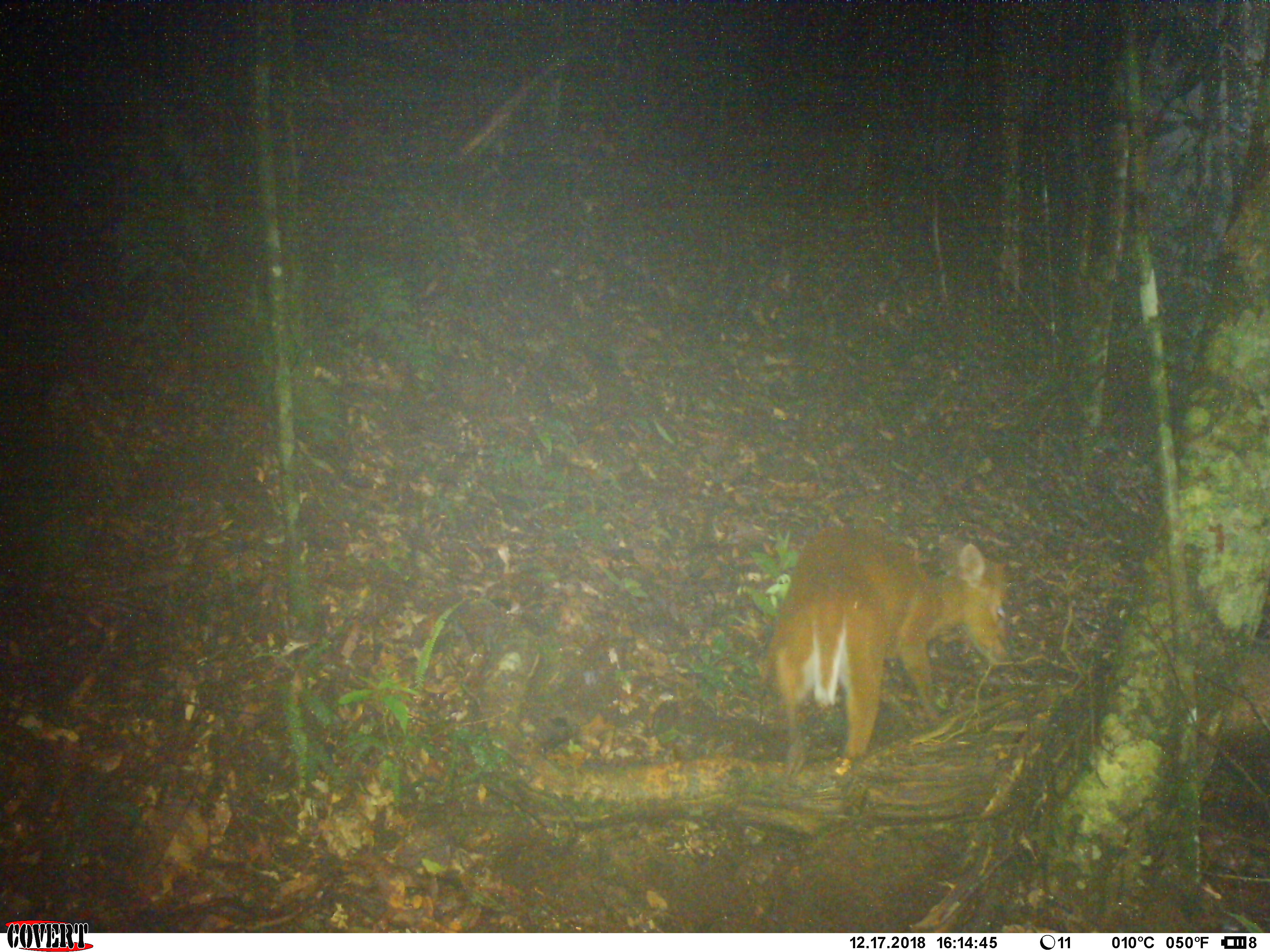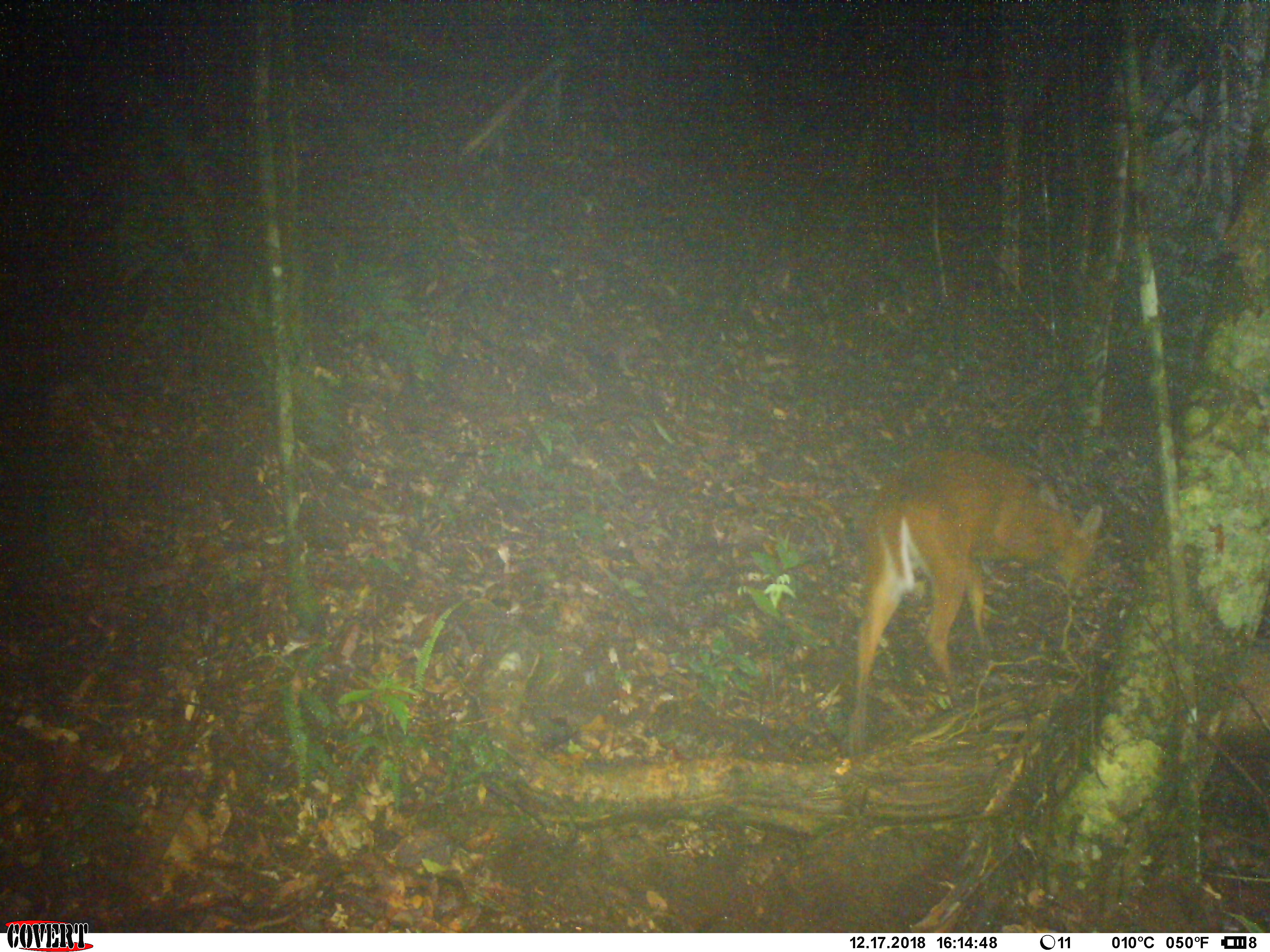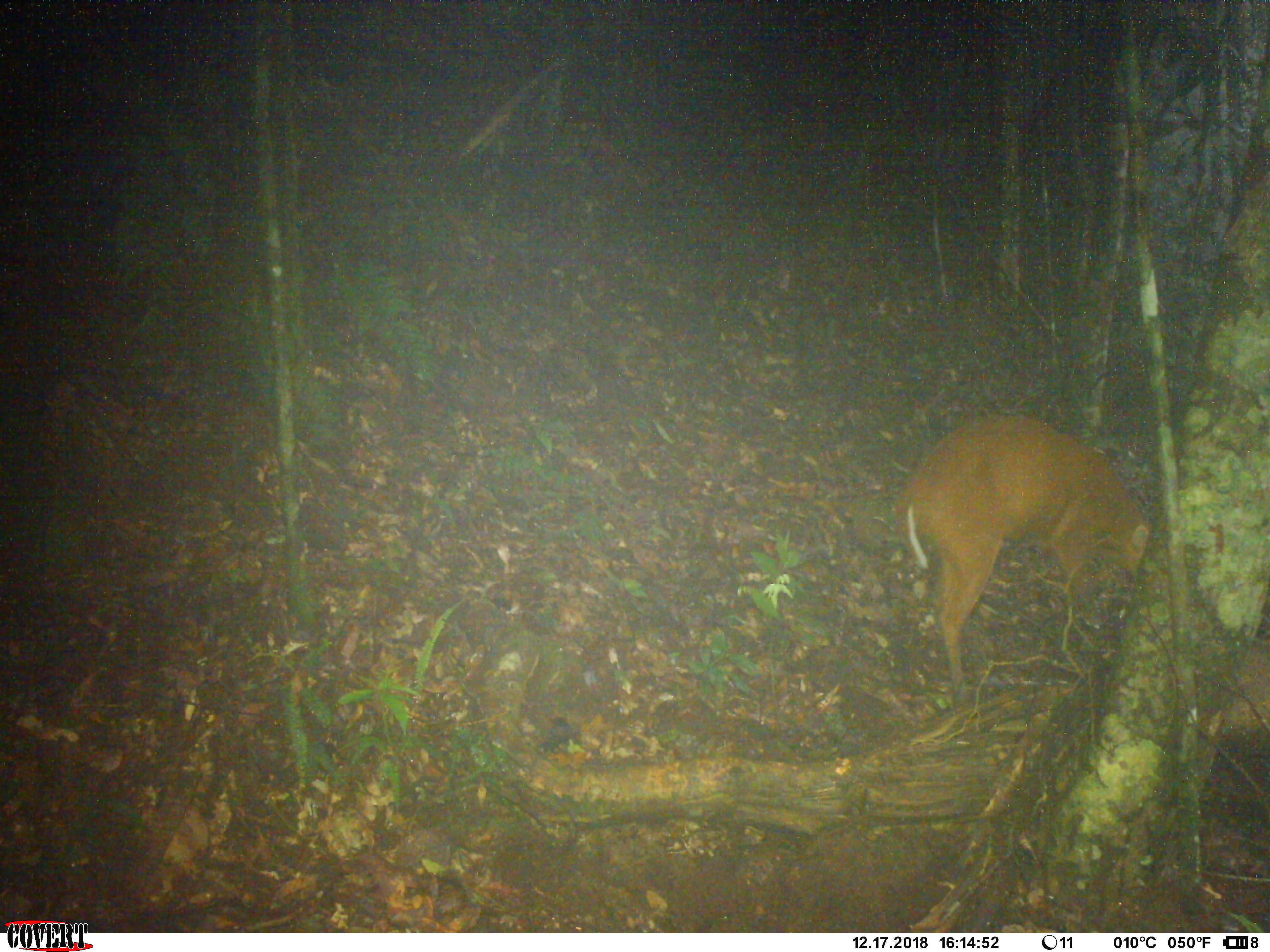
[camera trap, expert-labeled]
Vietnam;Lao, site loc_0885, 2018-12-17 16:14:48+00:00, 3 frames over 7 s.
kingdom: Animalia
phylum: Chordata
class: Mammalia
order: Artiodactyla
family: Cervidae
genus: Muntiacus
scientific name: Muntiacus muntjak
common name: red muntjac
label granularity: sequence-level